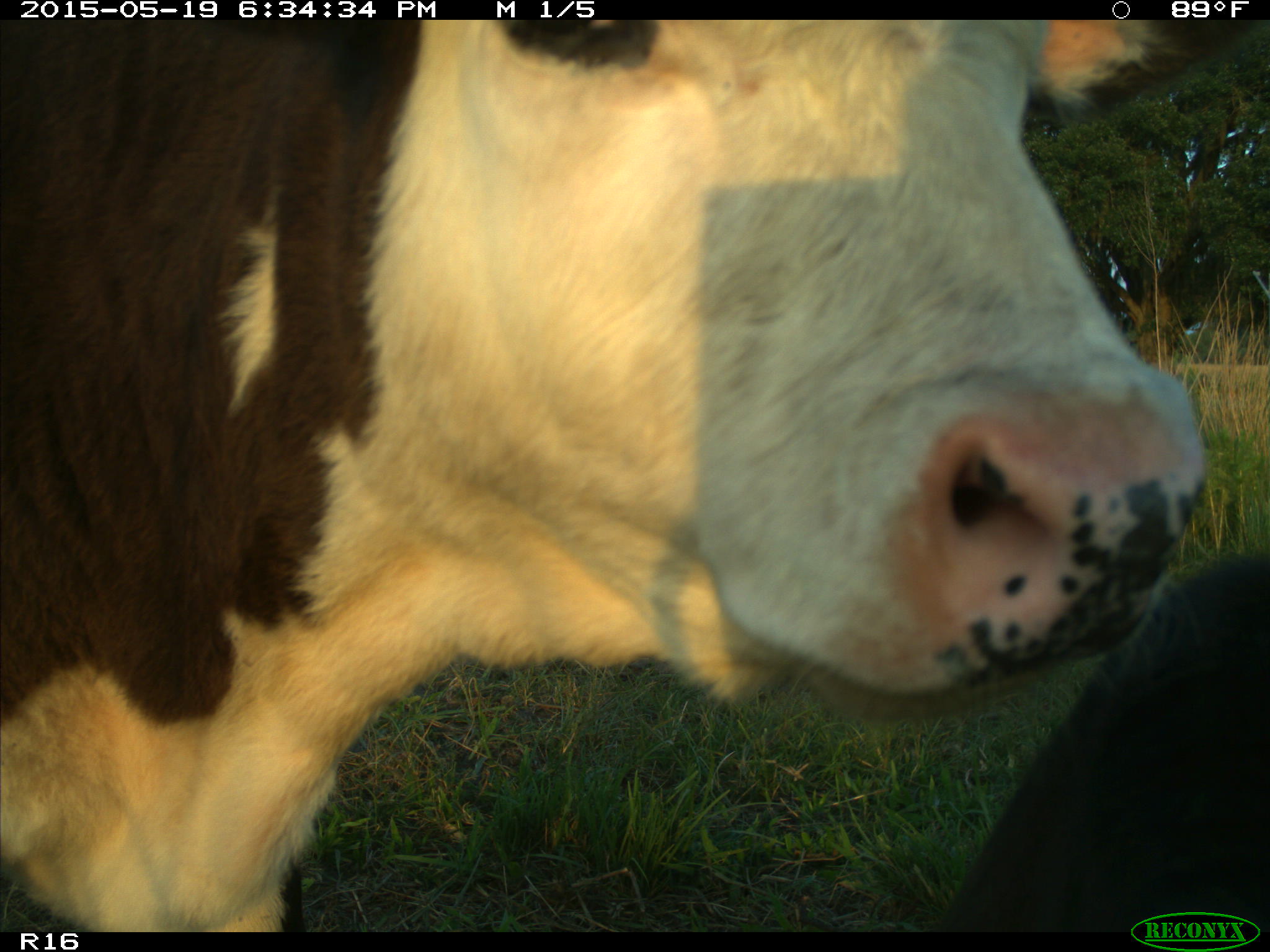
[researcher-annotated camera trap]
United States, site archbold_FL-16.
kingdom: Animalia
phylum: Chordata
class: Mammalia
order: Artiodactyla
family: Bovidae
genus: Bos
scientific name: Bos taurus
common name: domestic cow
Bos taurus (domestic cow).